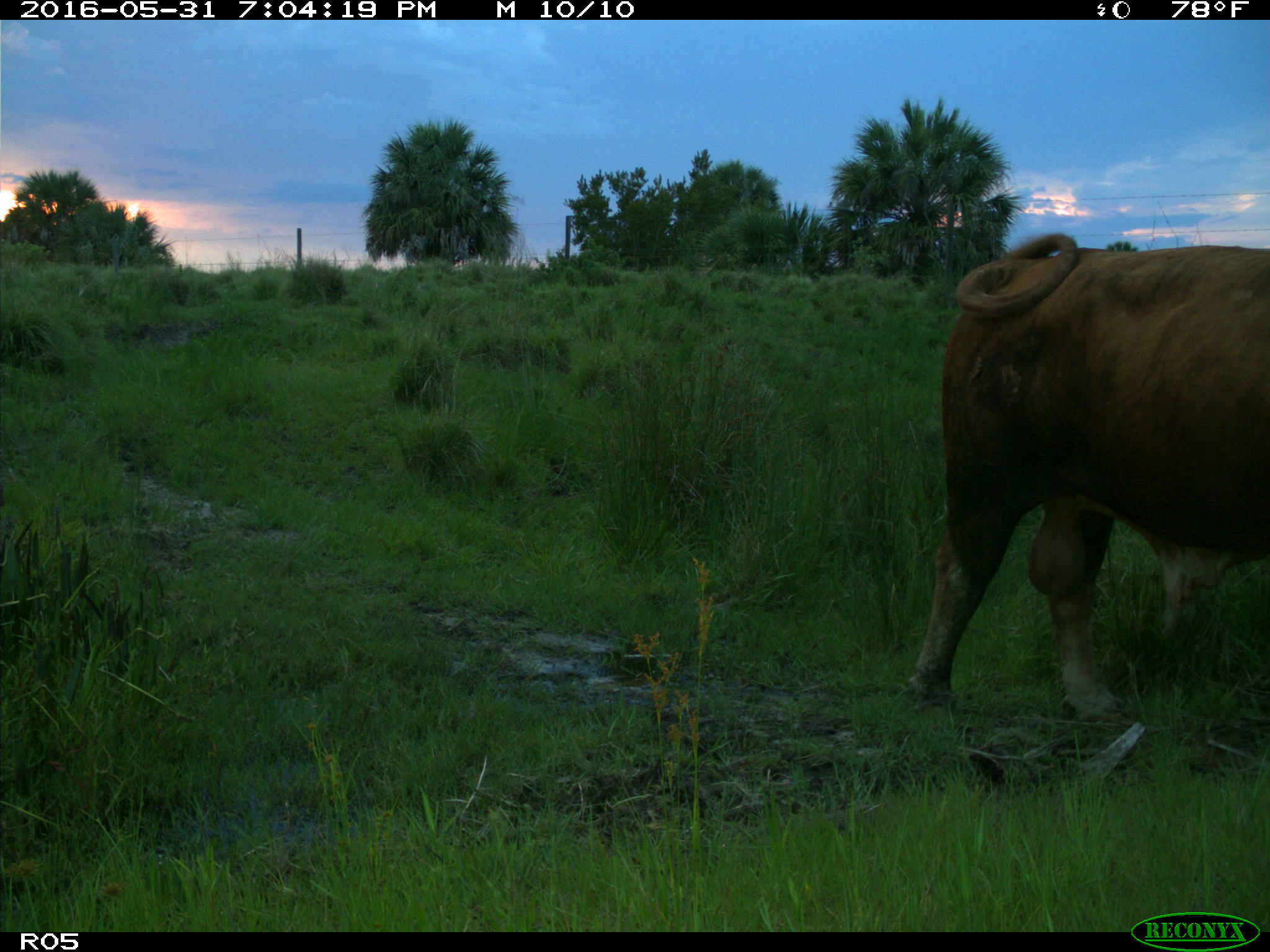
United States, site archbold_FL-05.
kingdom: Animalia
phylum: Chordata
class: Mammalia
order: Artiodactyla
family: Bovidae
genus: Bos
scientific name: Bos taurus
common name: domestic cow